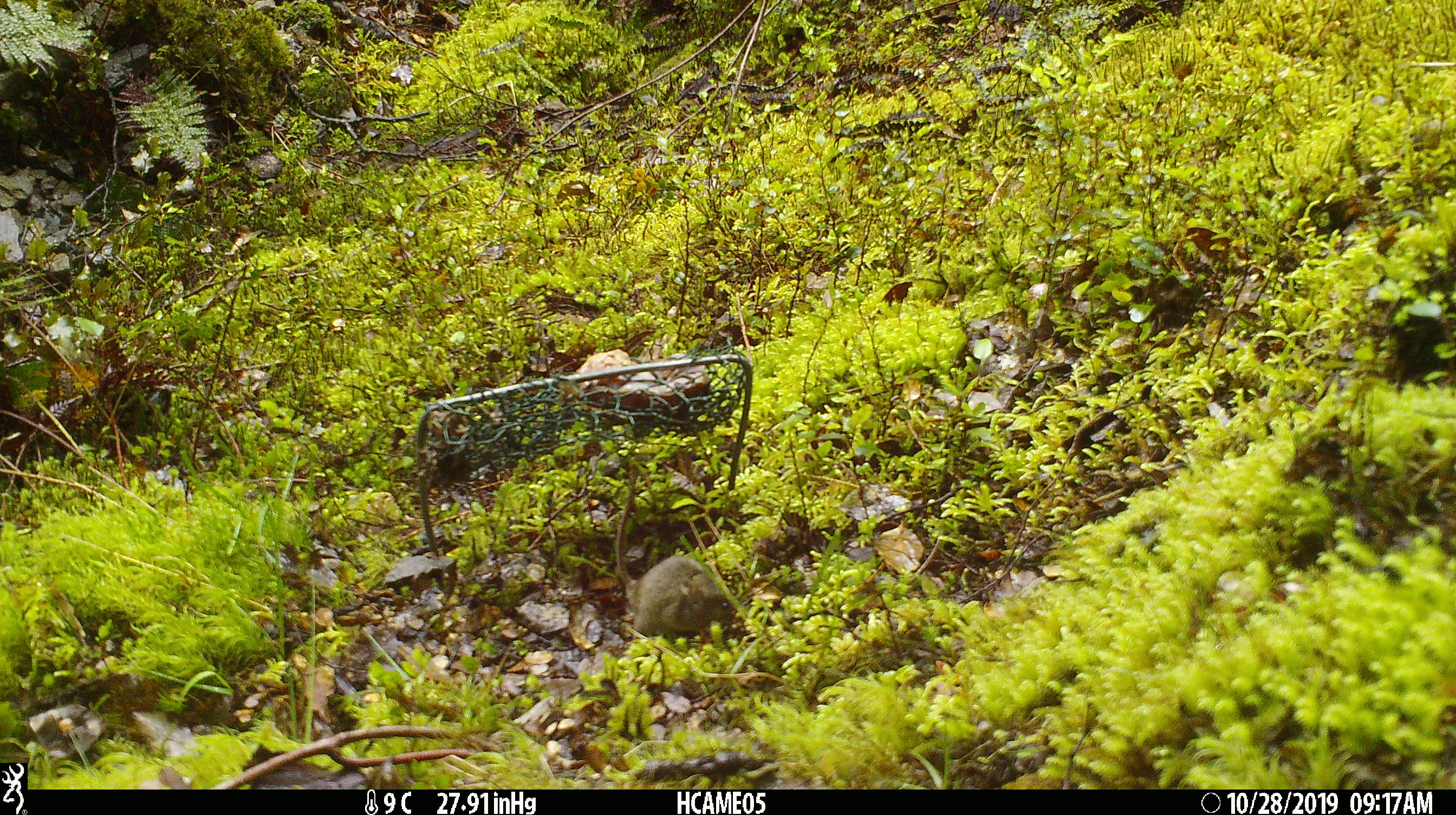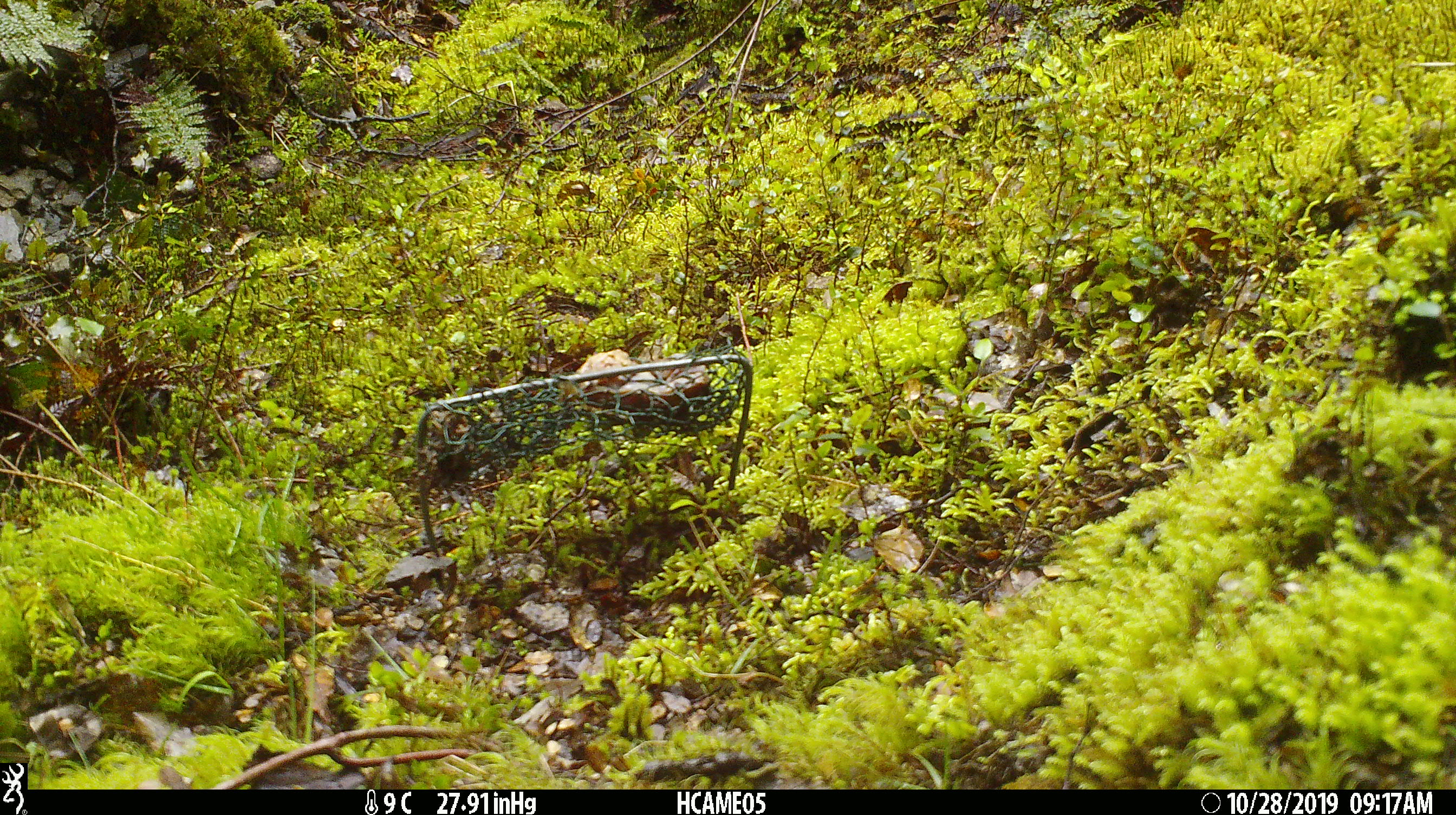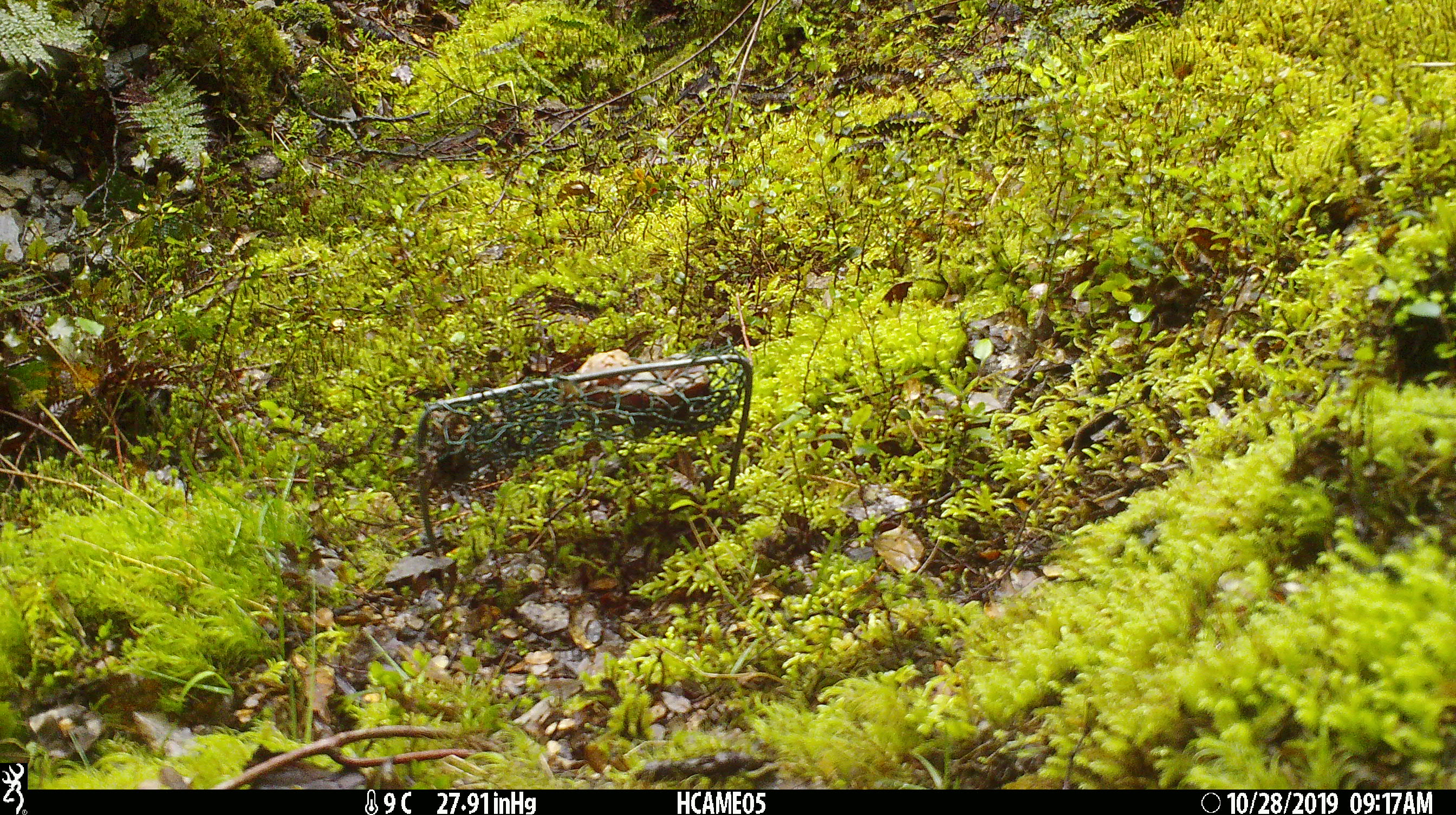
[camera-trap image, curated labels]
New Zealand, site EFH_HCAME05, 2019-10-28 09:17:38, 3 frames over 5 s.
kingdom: Animalia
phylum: Chordata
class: Mammalia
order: Rodentia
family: Muridae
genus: Mus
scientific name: Mus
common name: mouse